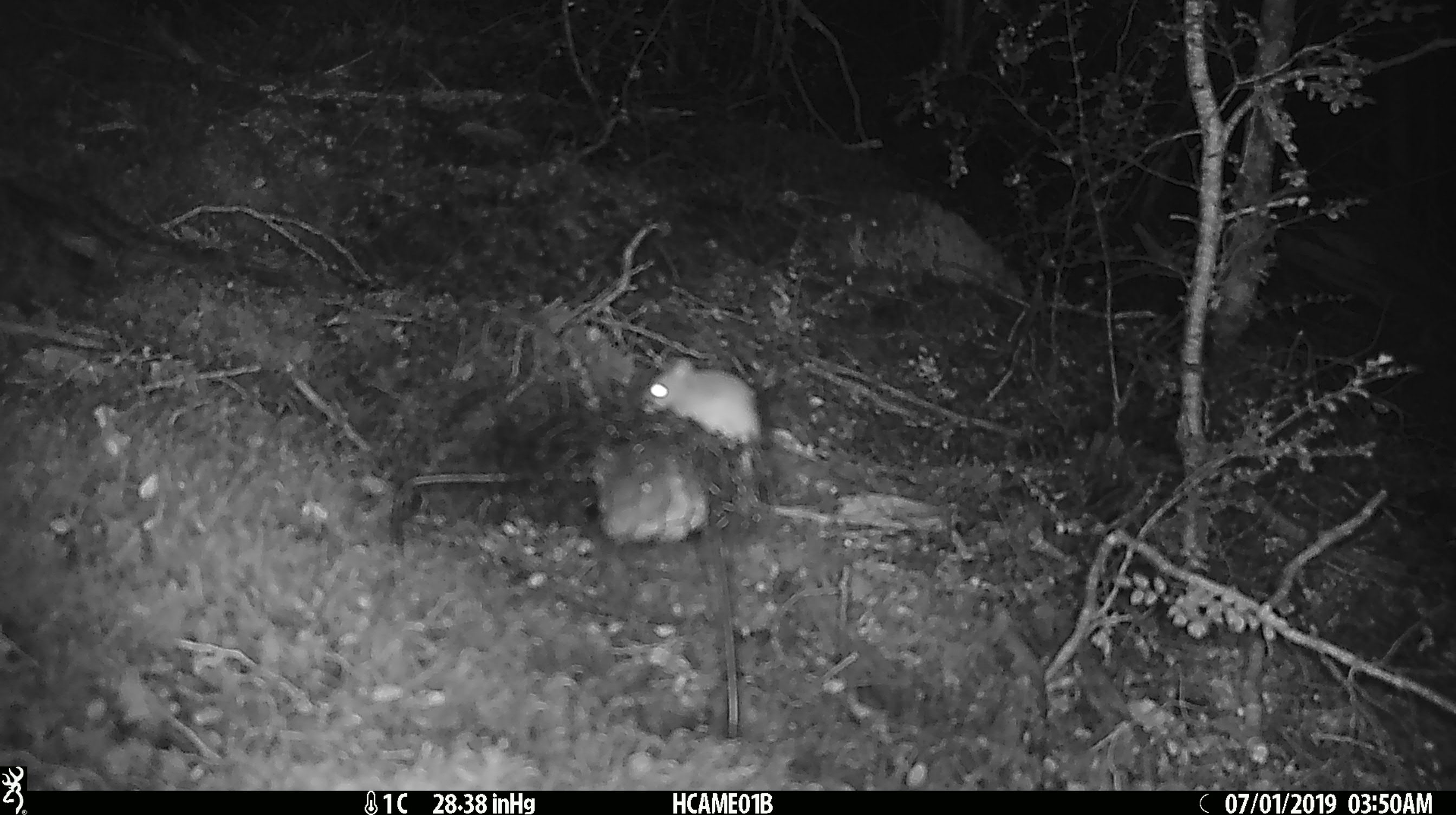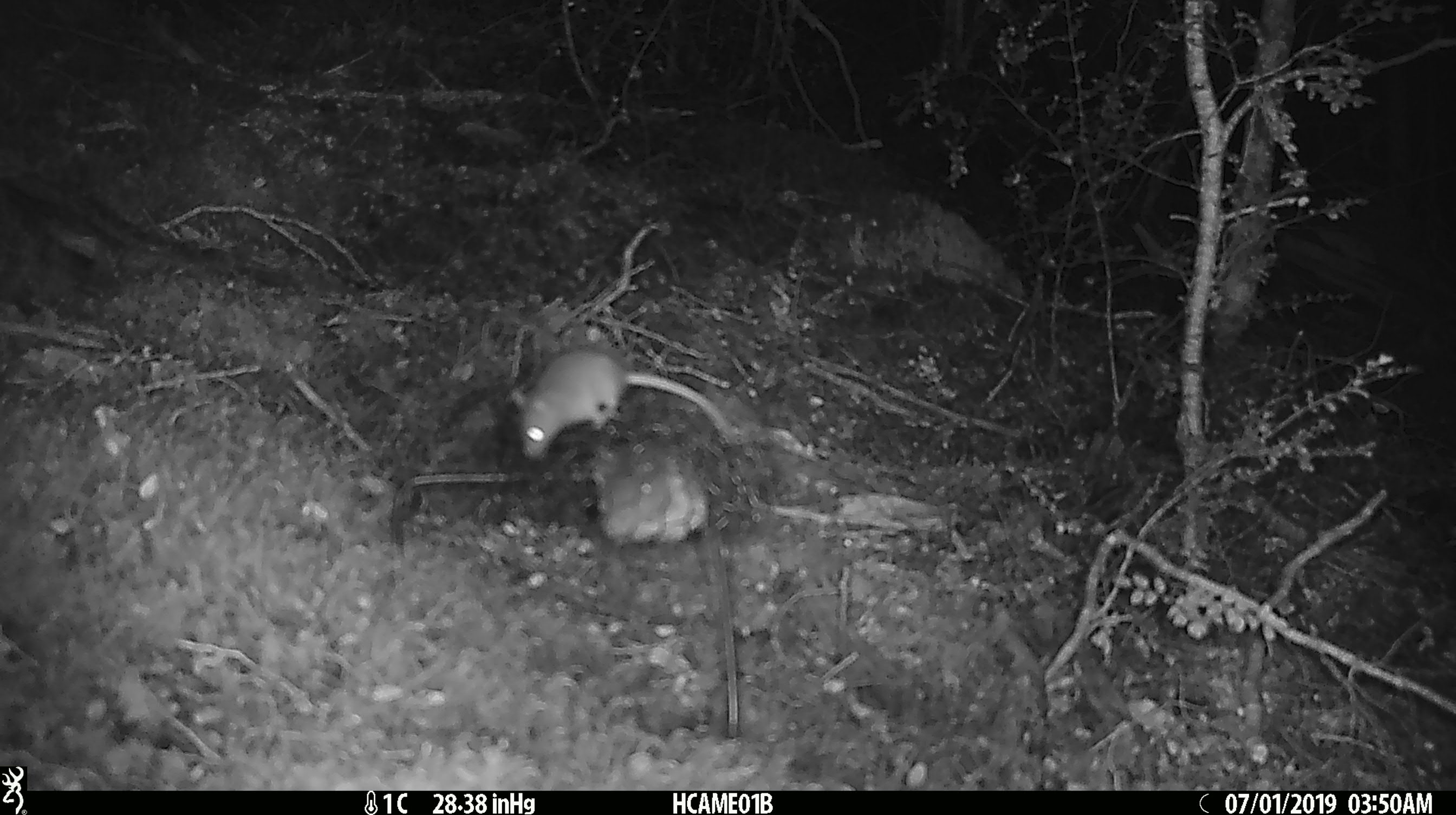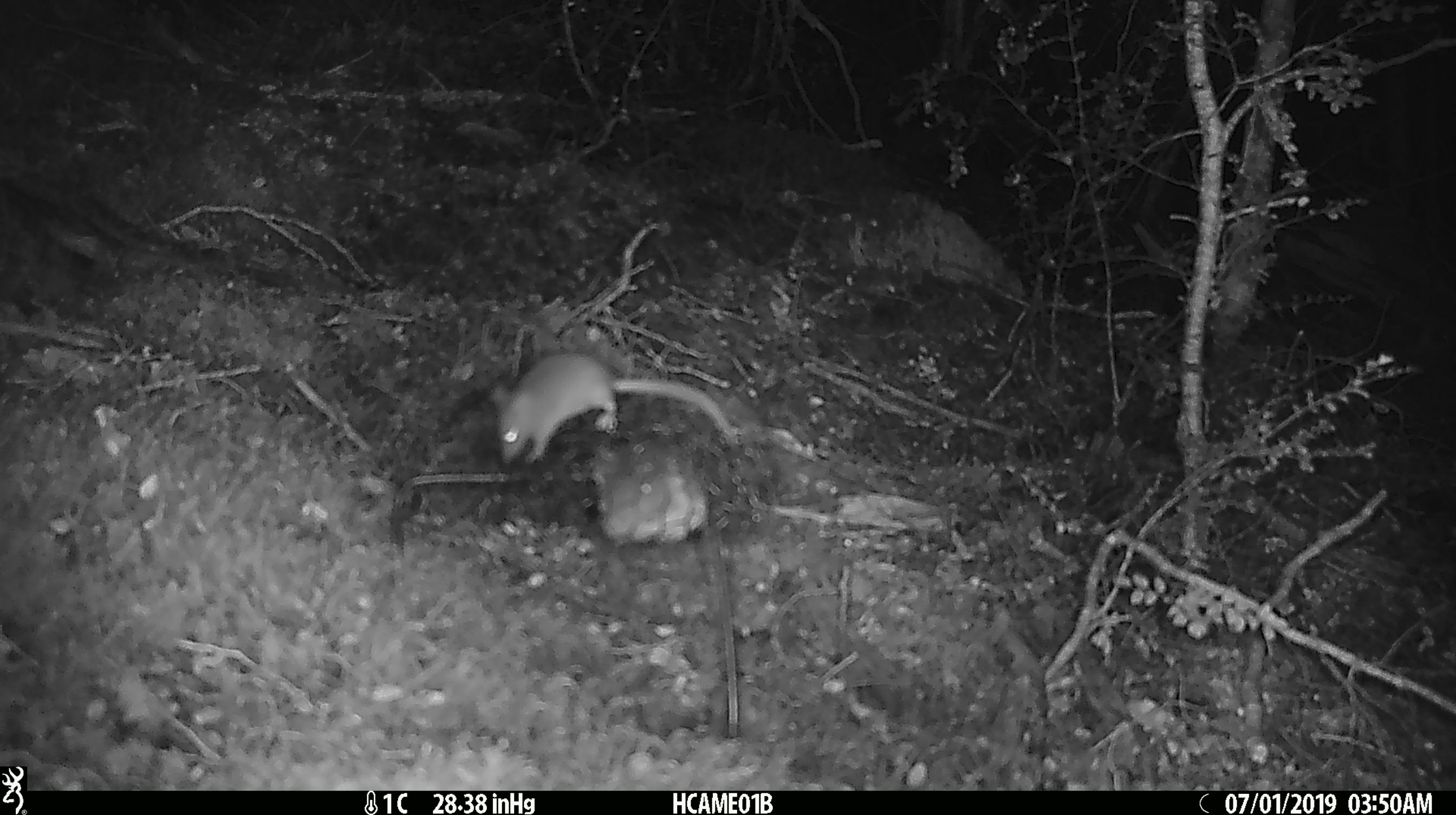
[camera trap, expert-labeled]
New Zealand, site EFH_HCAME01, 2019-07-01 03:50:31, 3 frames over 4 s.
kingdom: Animalia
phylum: Chordata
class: Mammalia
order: Rodentia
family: Muridae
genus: Mus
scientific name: Mus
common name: mouse